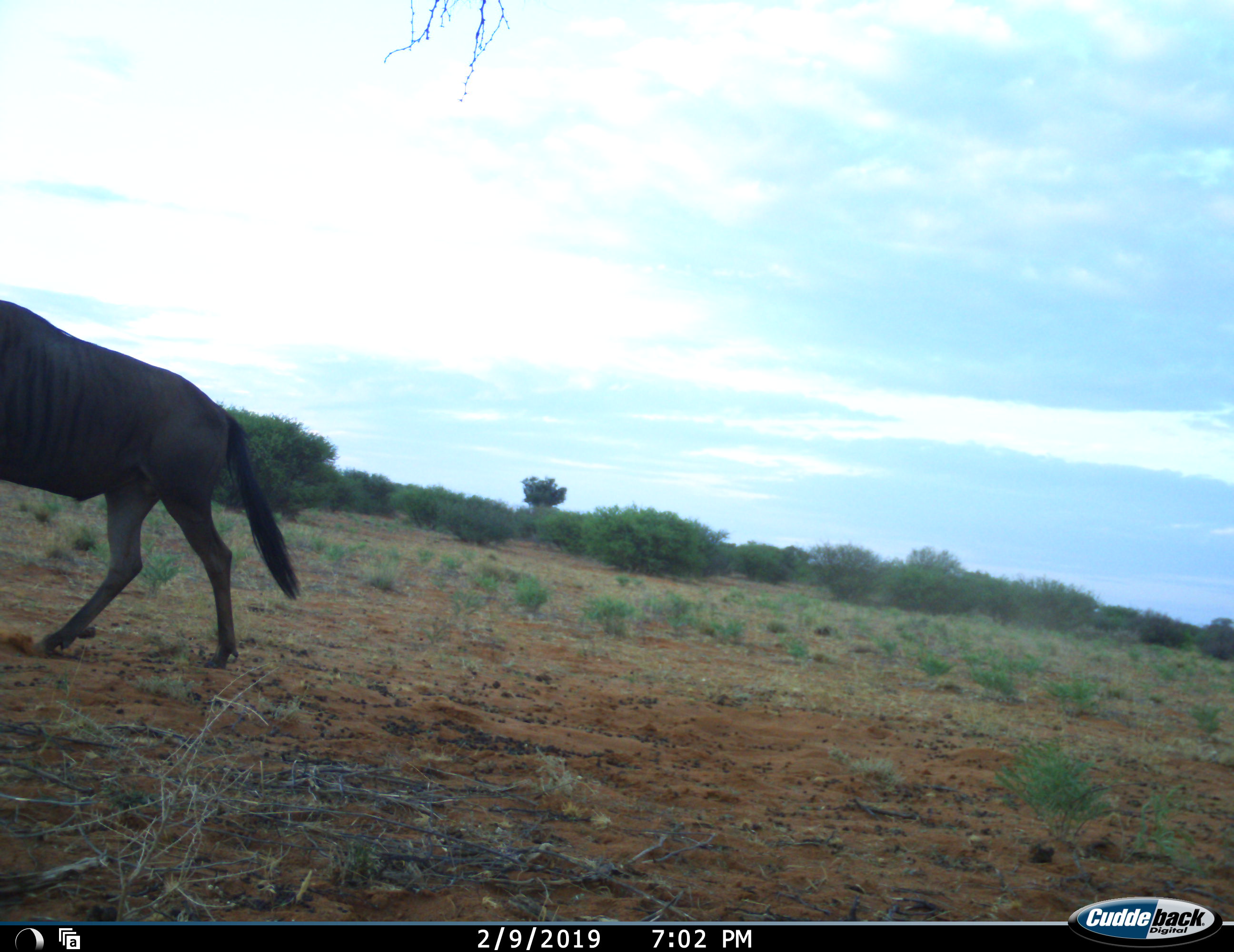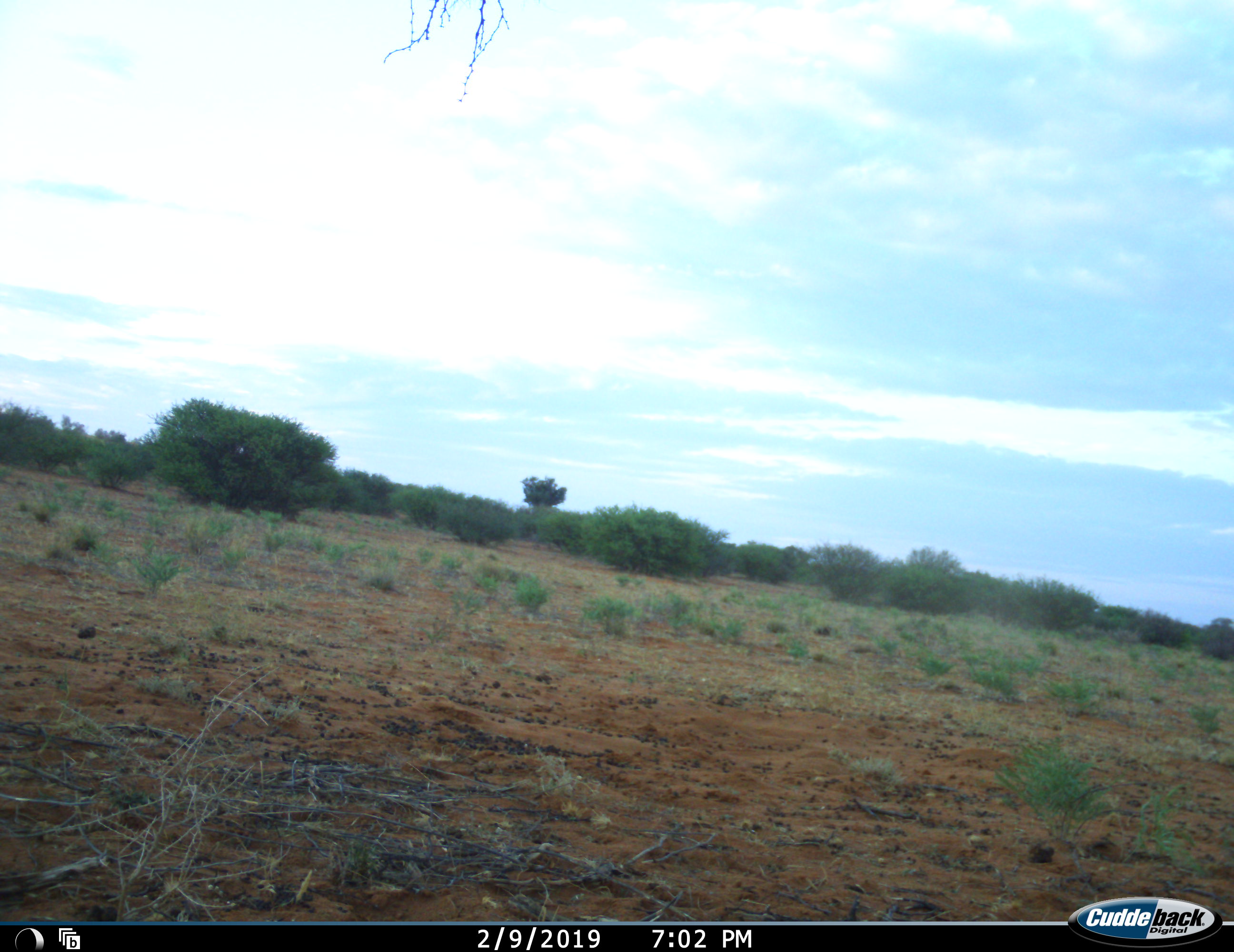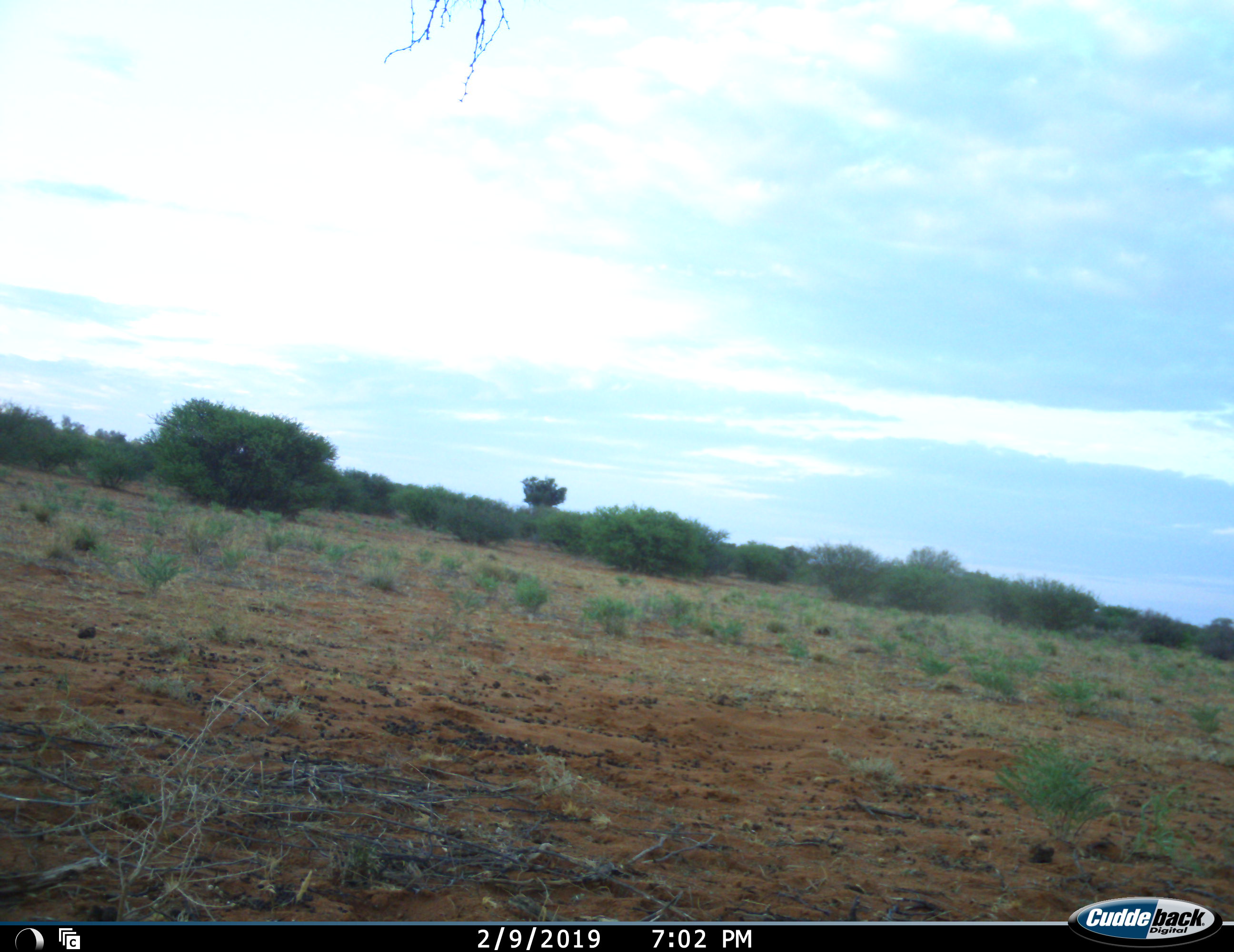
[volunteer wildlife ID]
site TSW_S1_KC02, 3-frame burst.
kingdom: Animalia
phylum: Chordata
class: Mammalia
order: Artiodactyla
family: Bovidae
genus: Connochaetes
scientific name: Connochaetes taurinus taurinus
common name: blue wildebeest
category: wildebeestblue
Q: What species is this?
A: Wildebeestblue (blue wildebeest) (Connochaetes taurinus taurinus).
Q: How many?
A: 1.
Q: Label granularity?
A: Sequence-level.